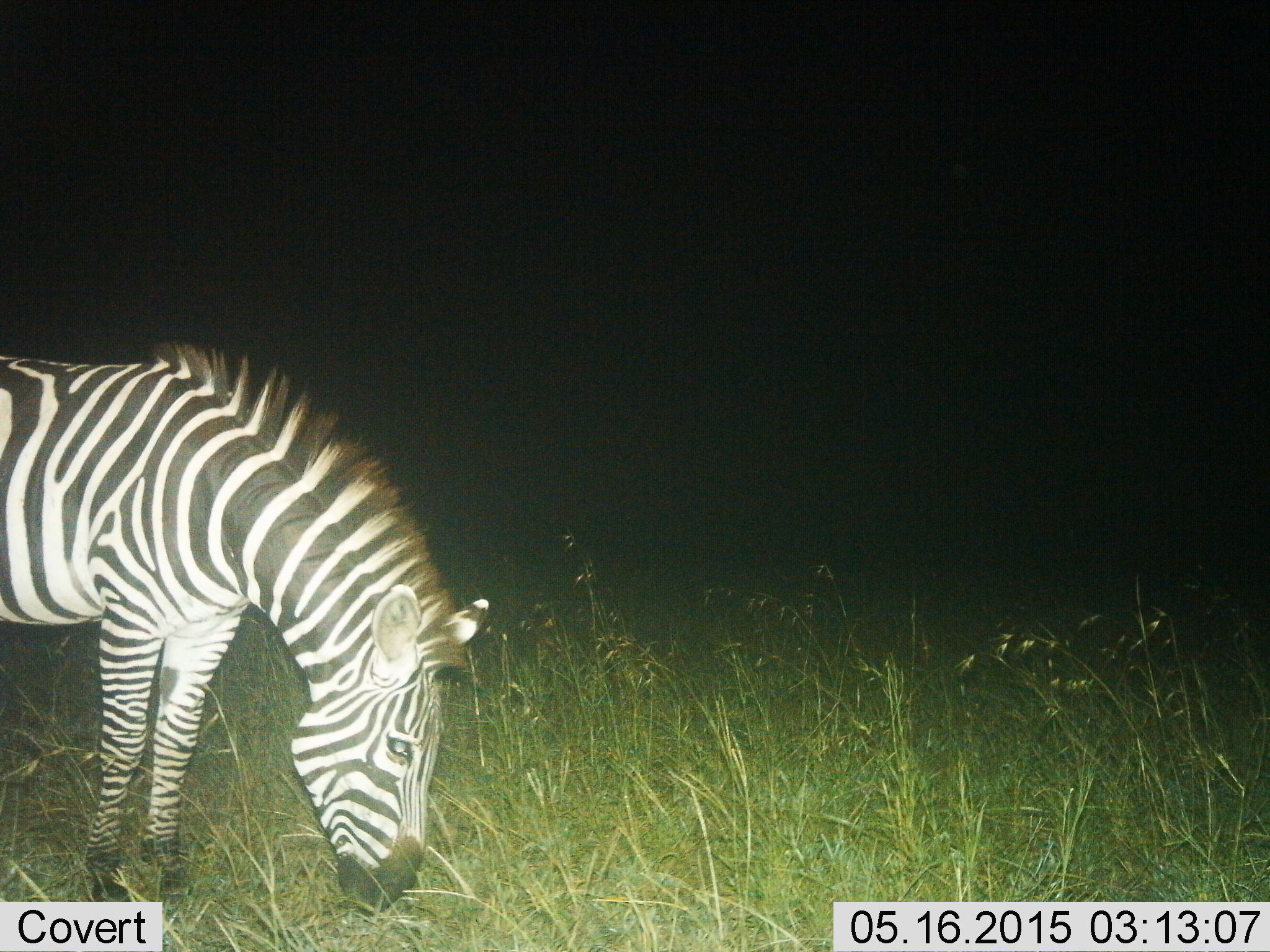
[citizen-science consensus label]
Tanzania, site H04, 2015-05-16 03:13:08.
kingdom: Animalia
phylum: Chordata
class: Mammalia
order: Perissodactyla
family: Equidae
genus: Equus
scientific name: Equus quagga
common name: plains zebra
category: zebra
Zebra (plains zebra) (Equus quagga), count 1. Behavior (volunteer vote fractions): standing 30%, resting 0%, moving 0%, interacting 0%. Young present (vote fraction): 0%. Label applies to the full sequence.